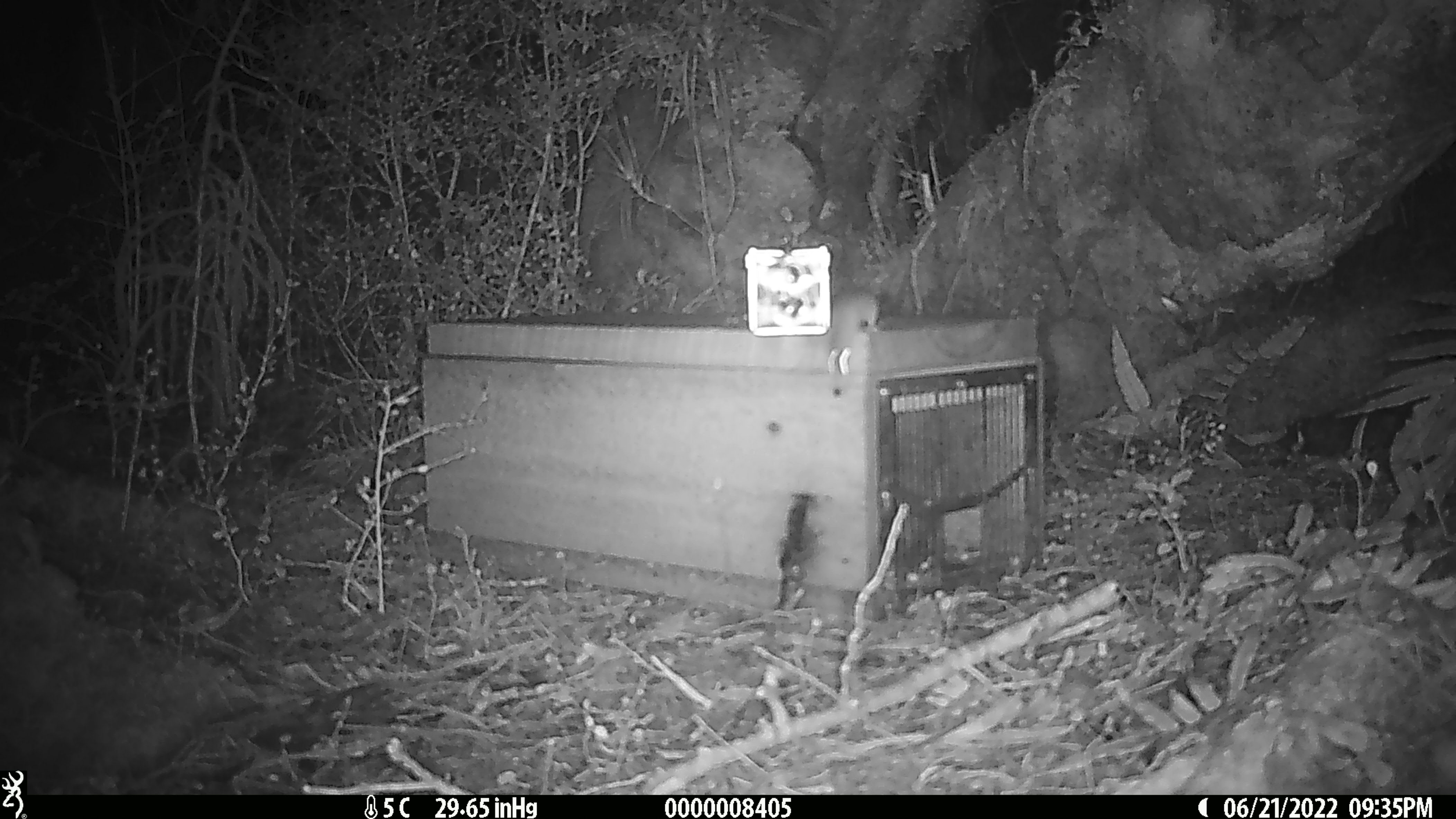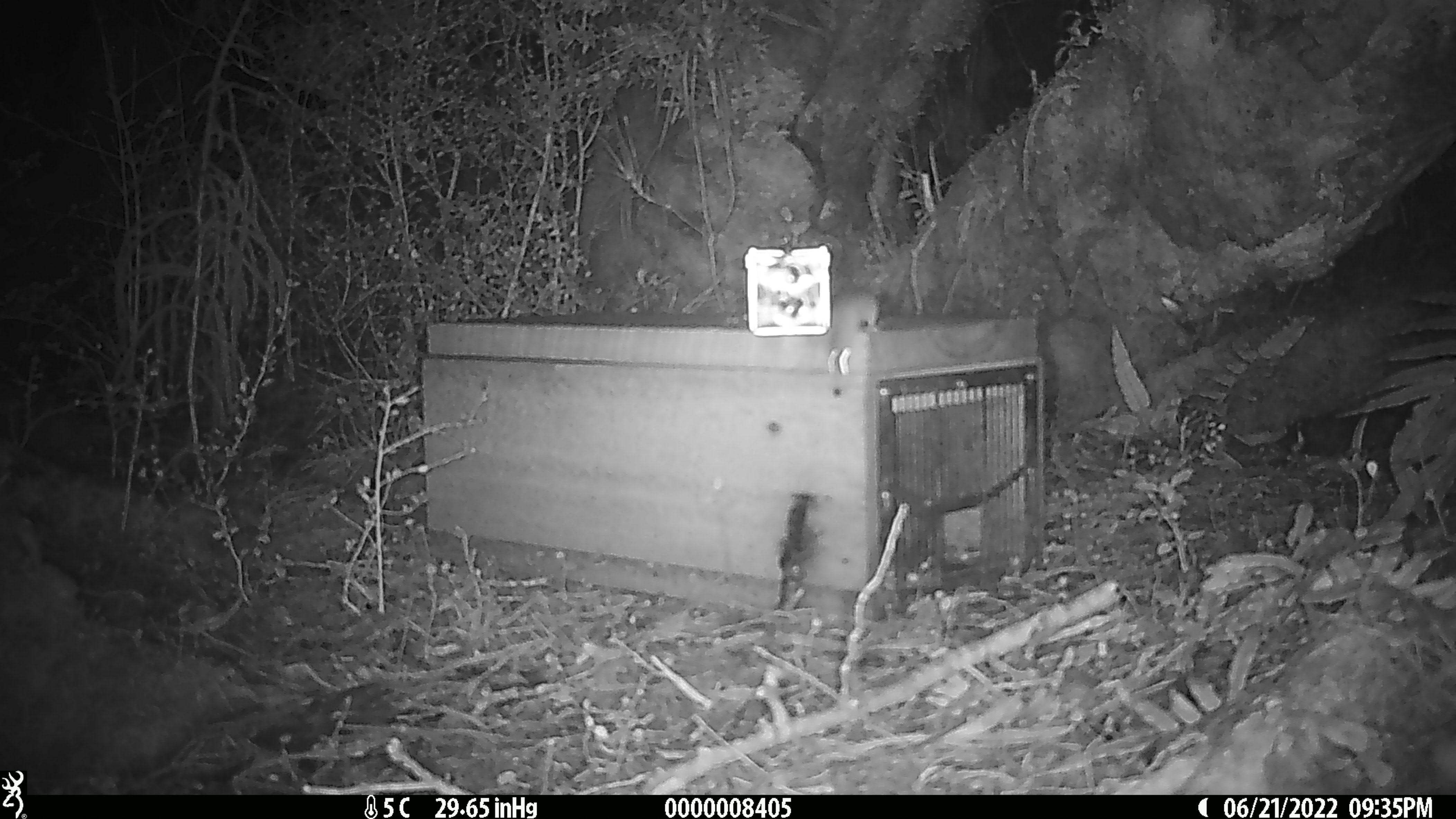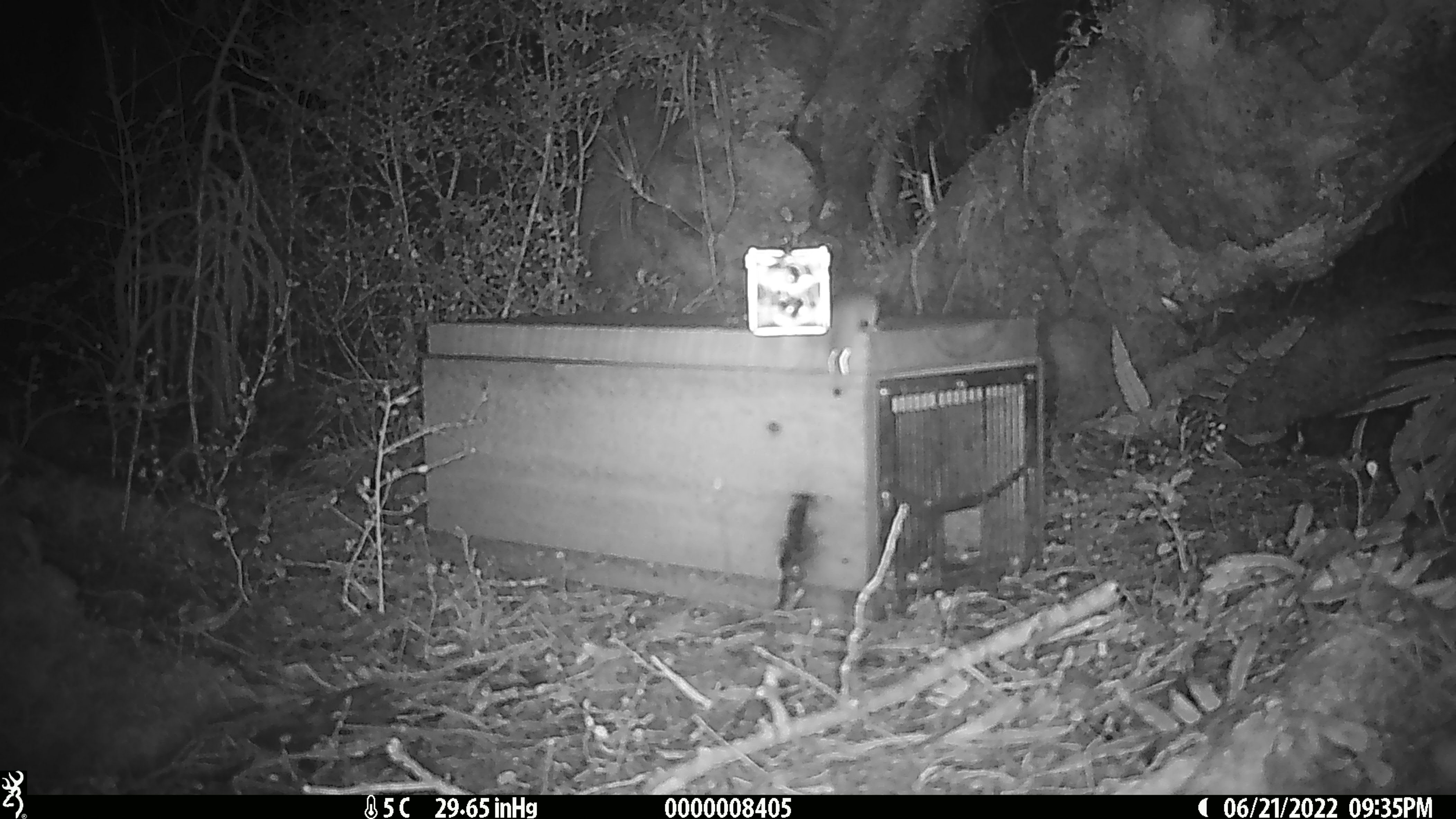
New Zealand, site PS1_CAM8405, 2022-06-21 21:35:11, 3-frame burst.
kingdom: Animalia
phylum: Chordata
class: Mammalia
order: Rodentia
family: Muridae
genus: Mus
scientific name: Mus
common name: mouse